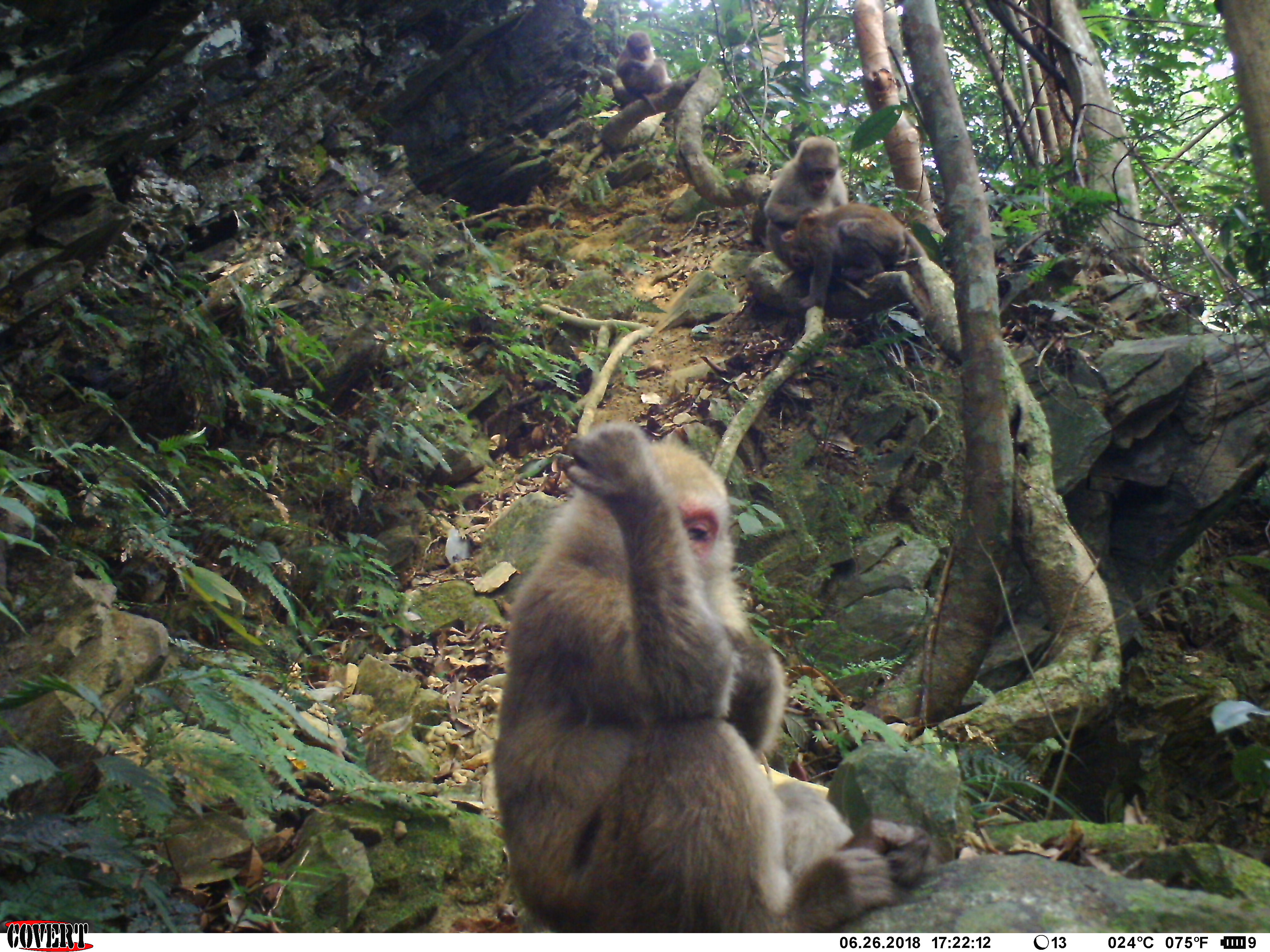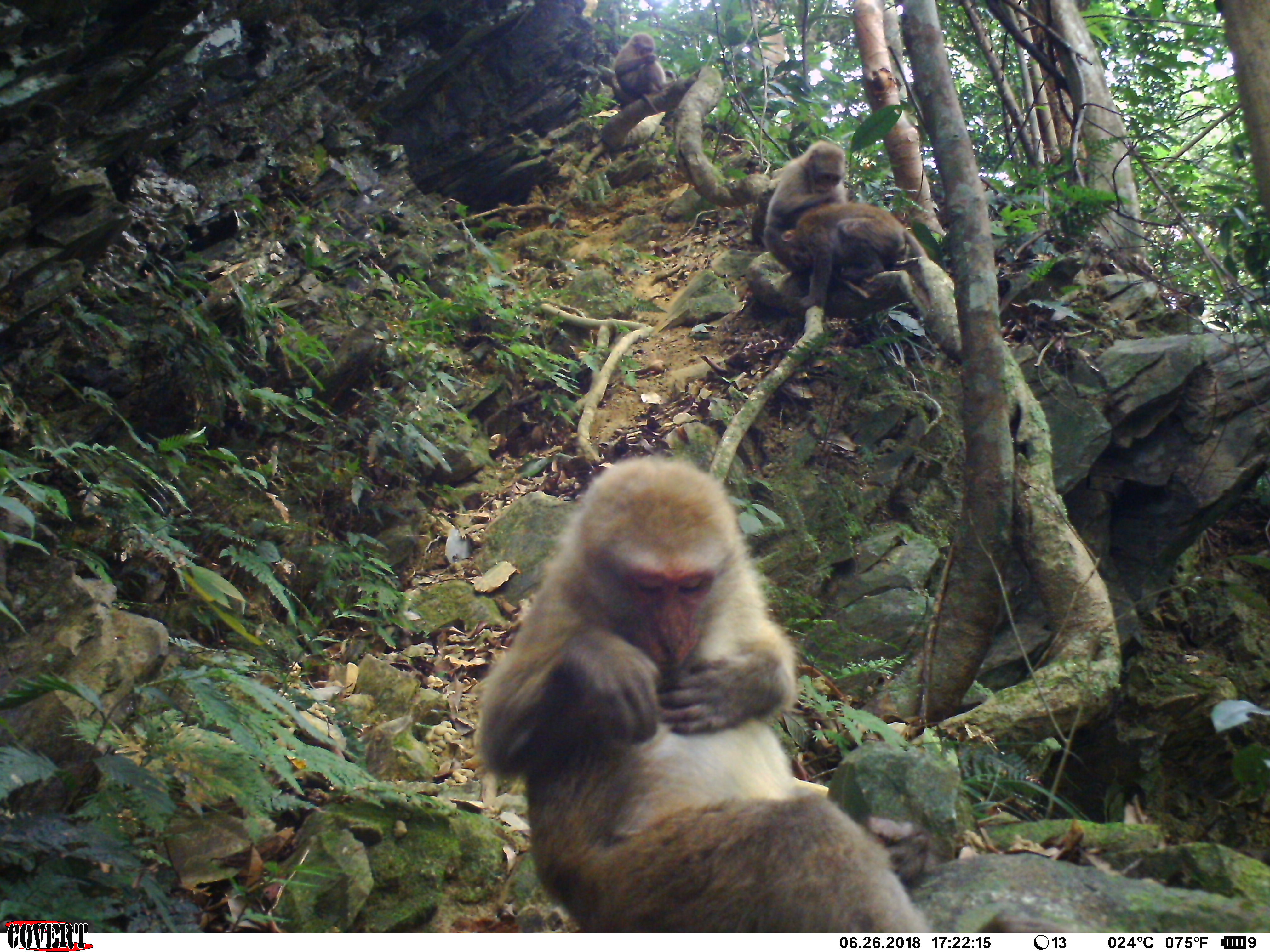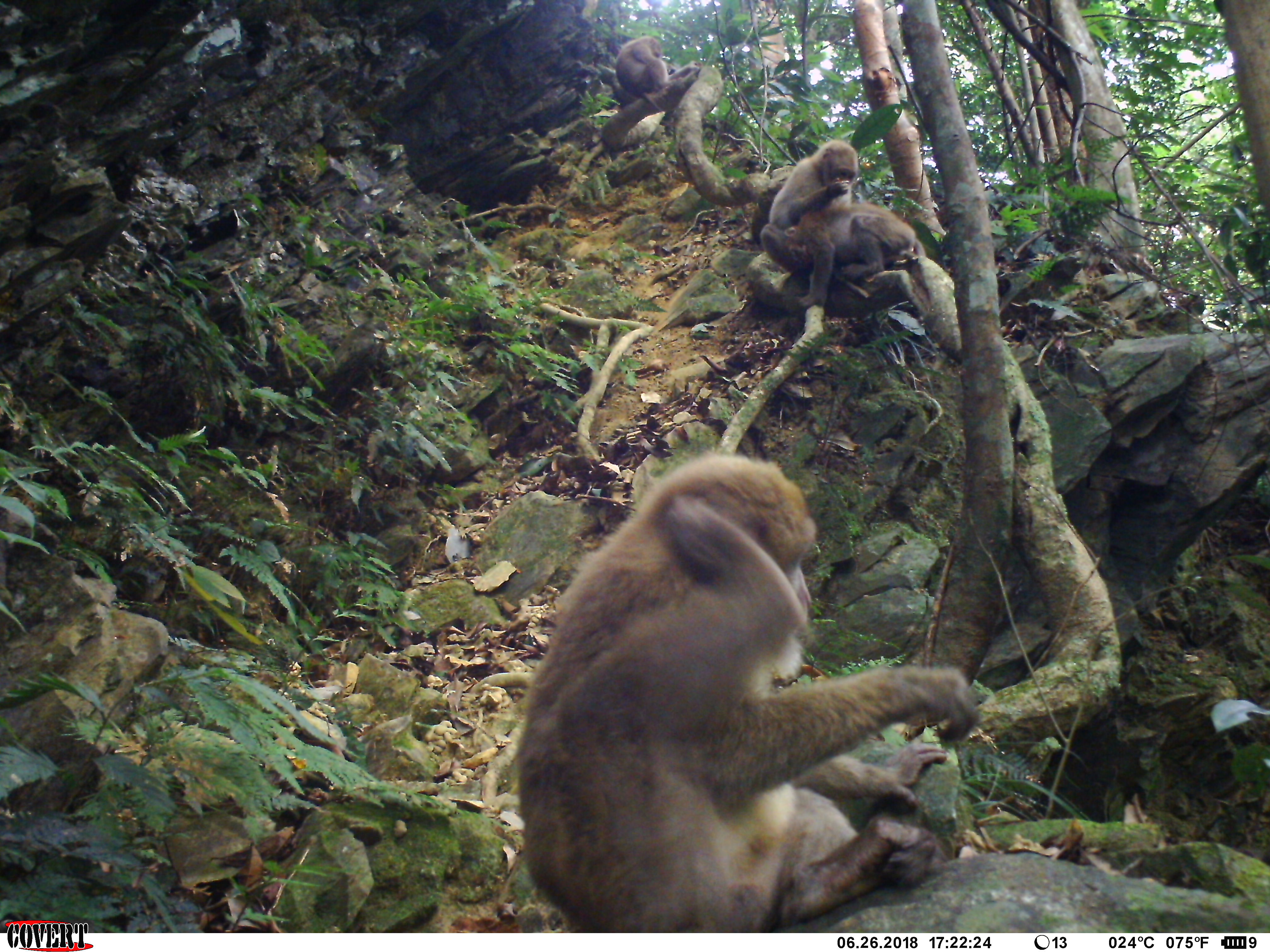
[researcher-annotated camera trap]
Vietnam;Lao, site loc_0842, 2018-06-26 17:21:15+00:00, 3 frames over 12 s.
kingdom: Animalia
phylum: Chordata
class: Mammalia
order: Primates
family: Cercopithecidae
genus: Macaca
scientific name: Macaca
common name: macaques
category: assam or rhesus macaque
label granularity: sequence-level